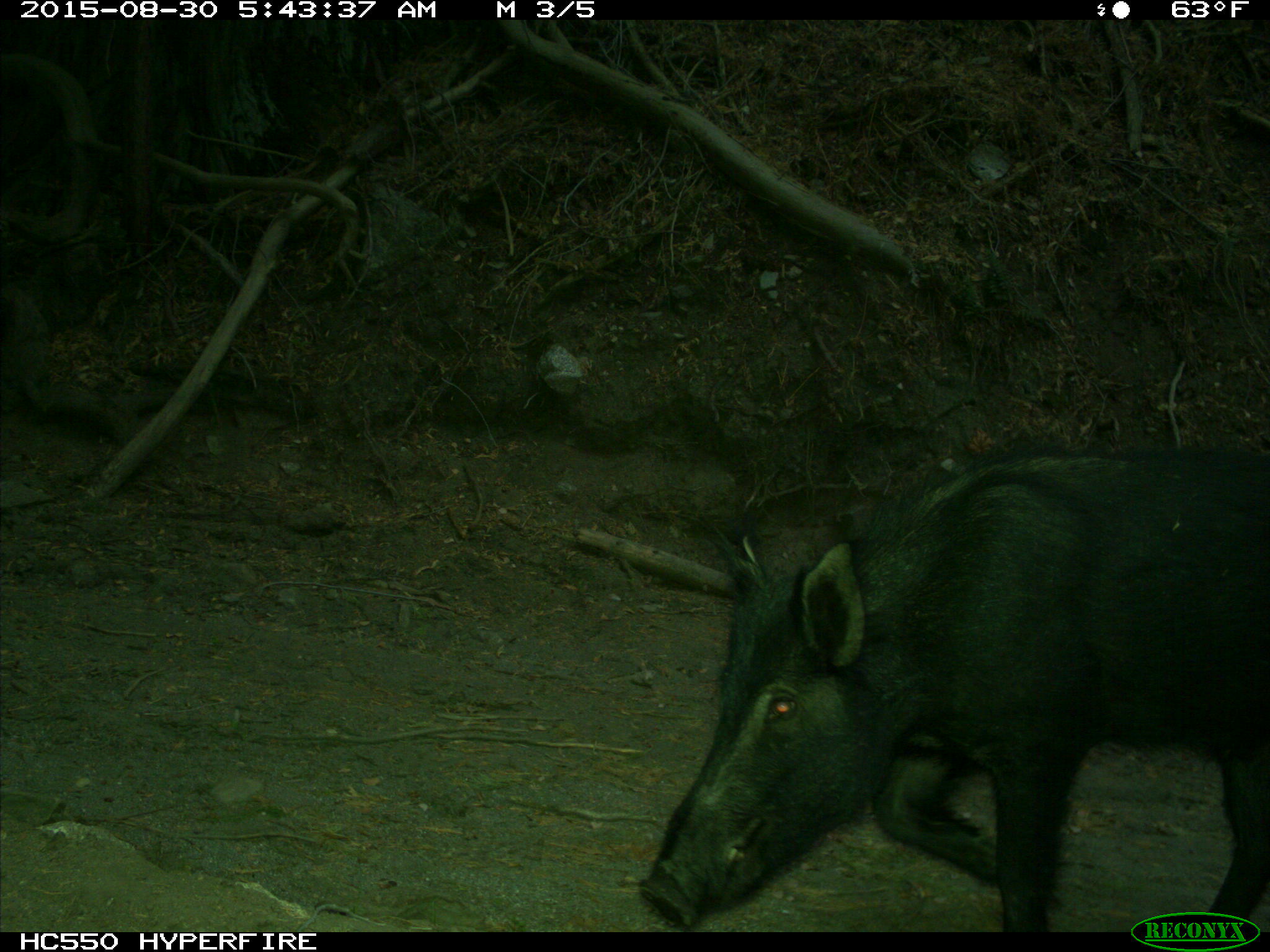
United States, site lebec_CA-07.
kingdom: Animalia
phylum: Chordata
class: Mammalia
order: Artiodactyla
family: Suidae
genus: Sus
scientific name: Sus scrofa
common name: wild boar